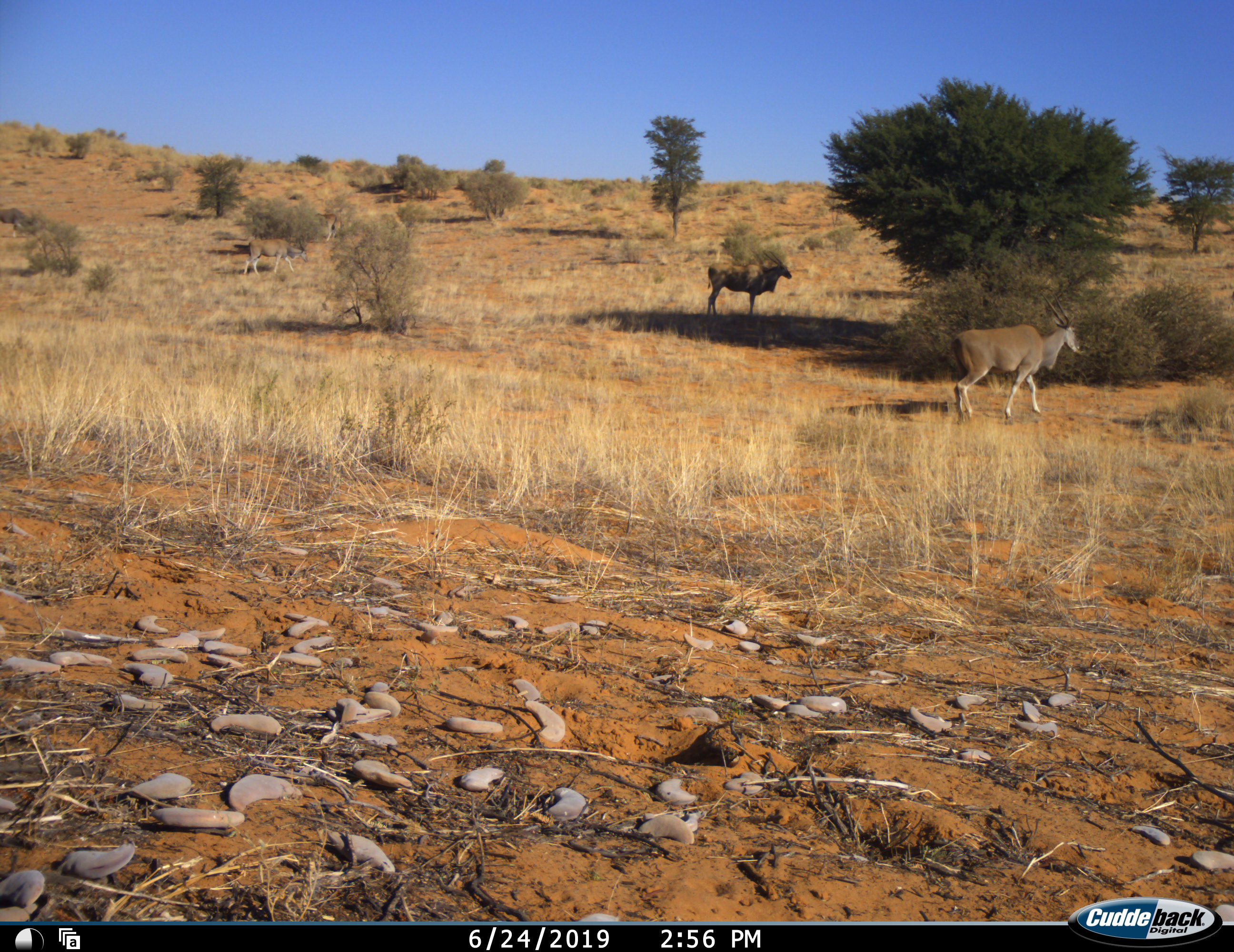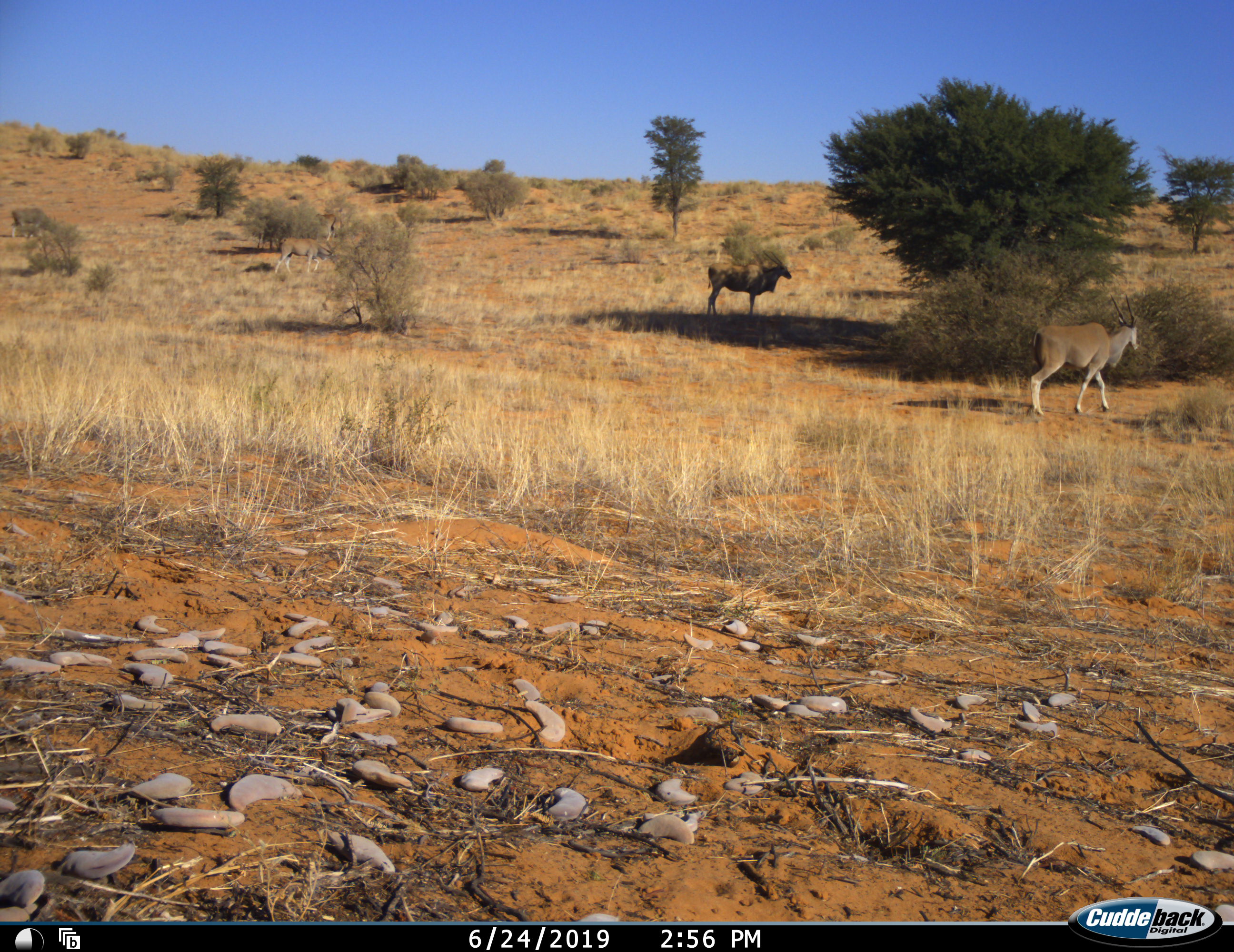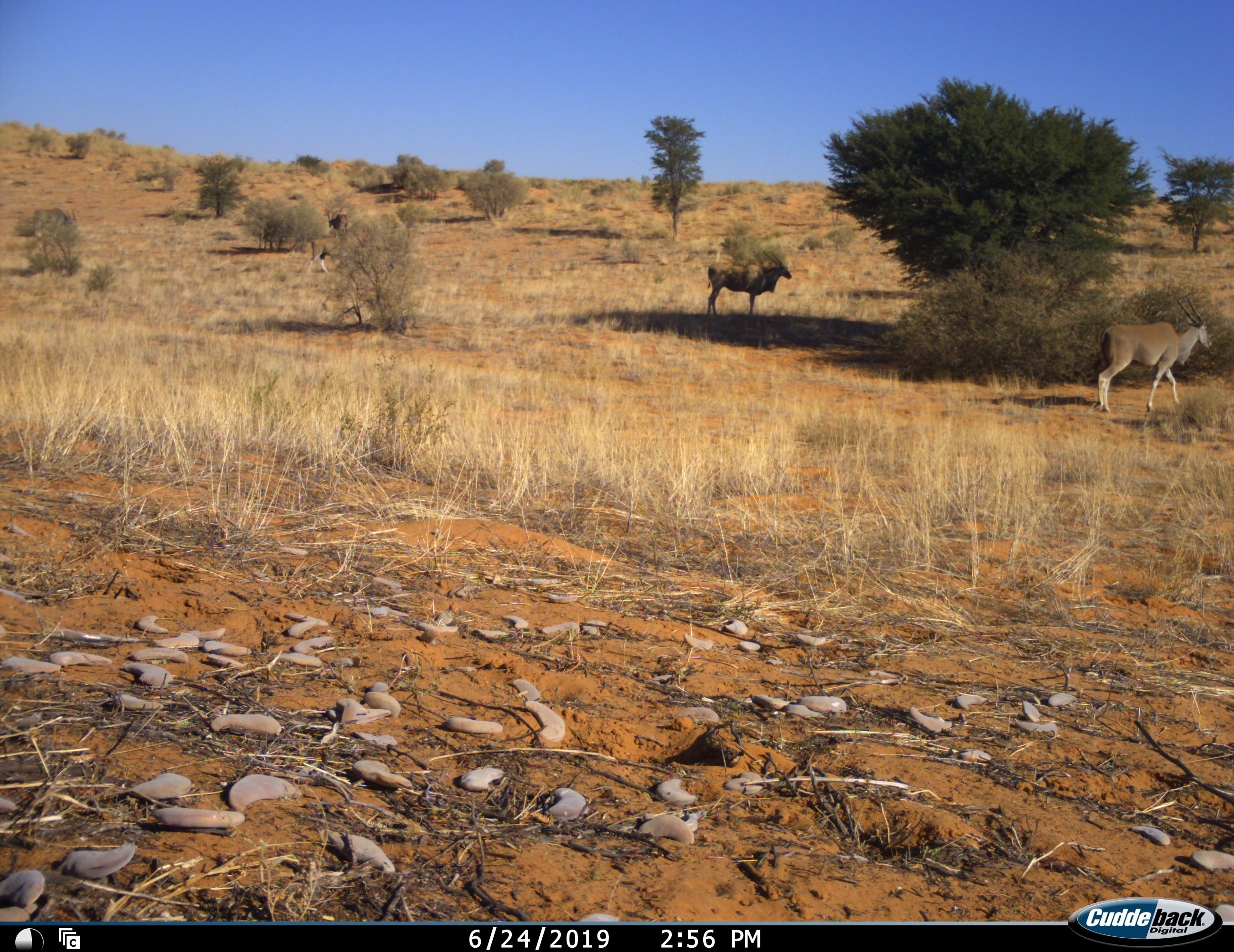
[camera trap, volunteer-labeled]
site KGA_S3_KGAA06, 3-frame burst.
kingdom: Animalia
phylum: Chordata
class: Mammalia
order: Artiodactyla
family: Bovidae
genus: Tragelaphus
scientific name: Tragelaphus oryx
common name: eland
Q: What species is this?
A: Eland (Tragelaphus oryx).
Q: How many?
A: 5.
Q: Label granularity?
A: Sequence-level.